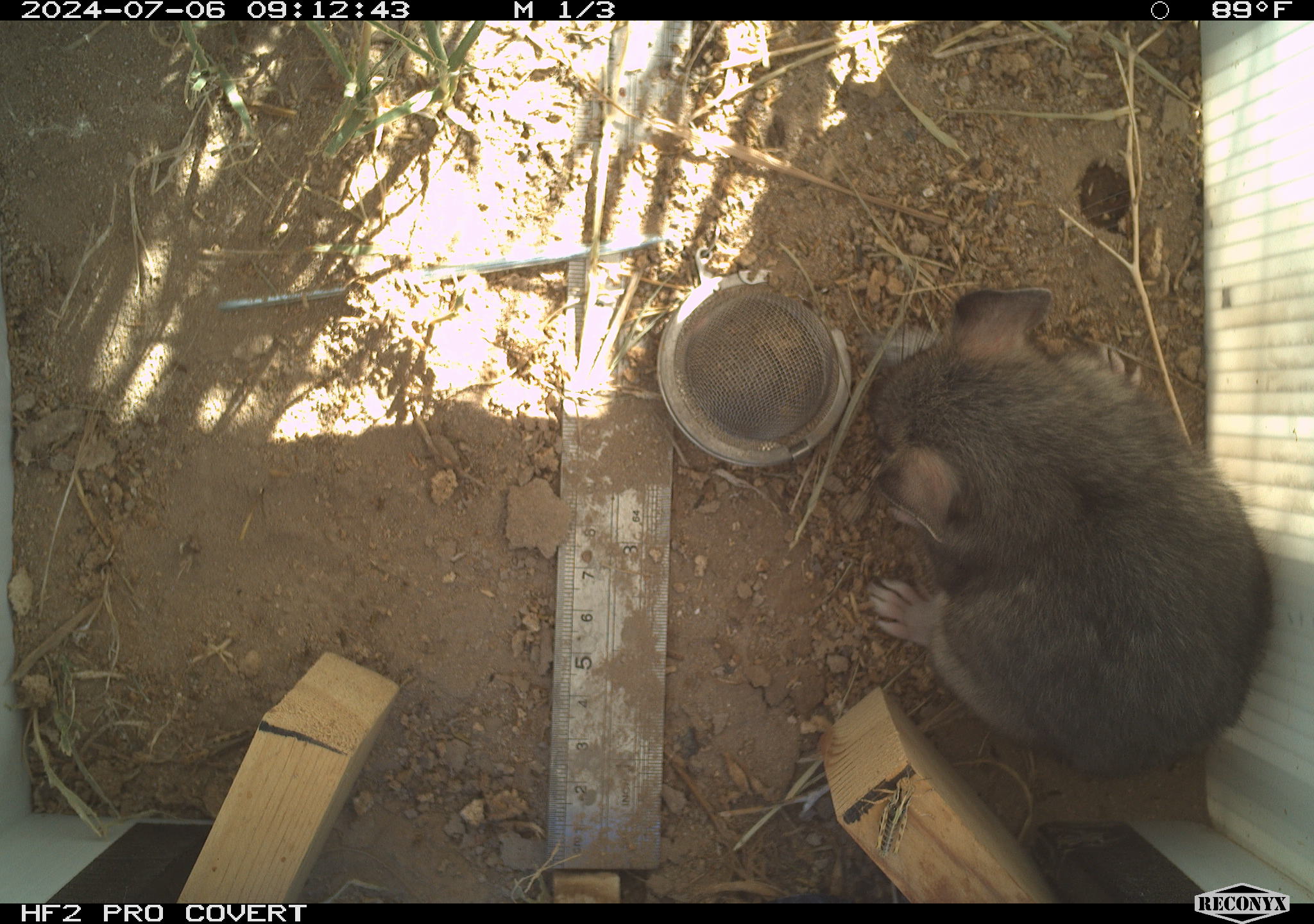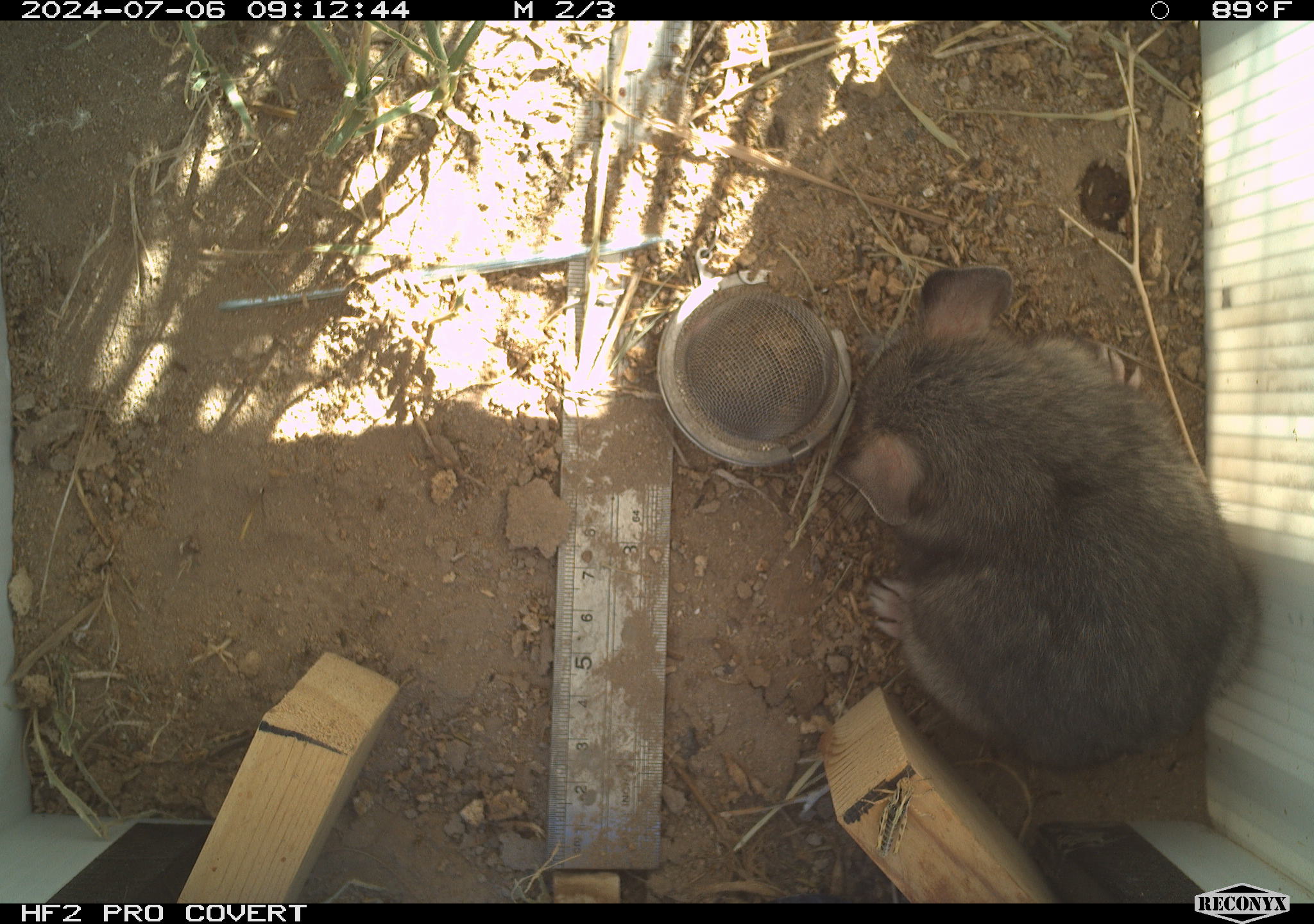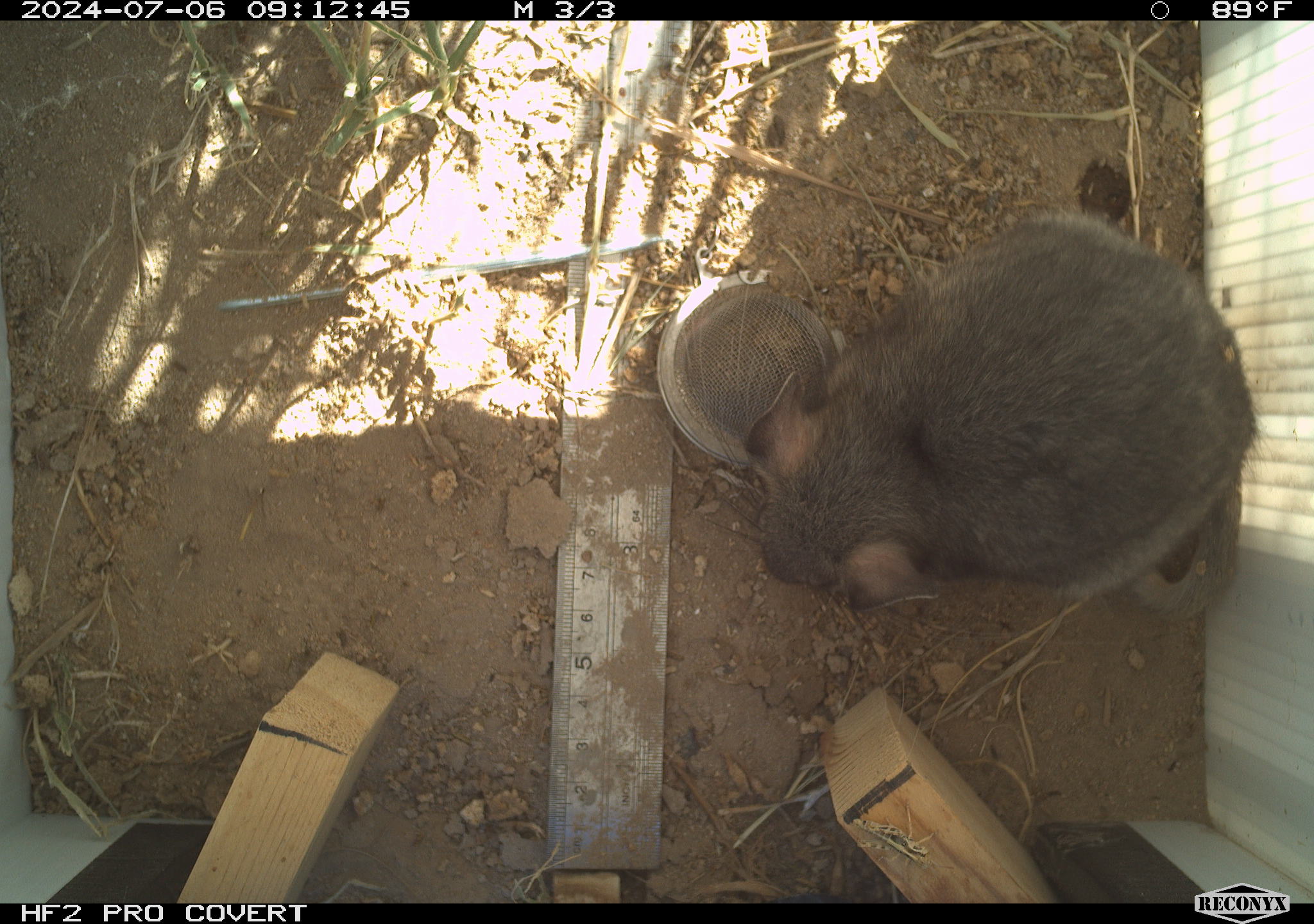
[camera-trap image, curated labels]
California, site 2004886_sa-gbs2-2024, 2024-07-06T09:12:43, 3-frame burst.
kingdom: Animalia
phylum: Chordata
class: Mammalia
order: Rodentia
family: Cricetidae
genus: Neotoma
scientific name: Neotoma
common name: pack rat or woodrat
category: neotoma species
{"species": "neotoma species (pack rat or woodrat) (Neotoma)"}